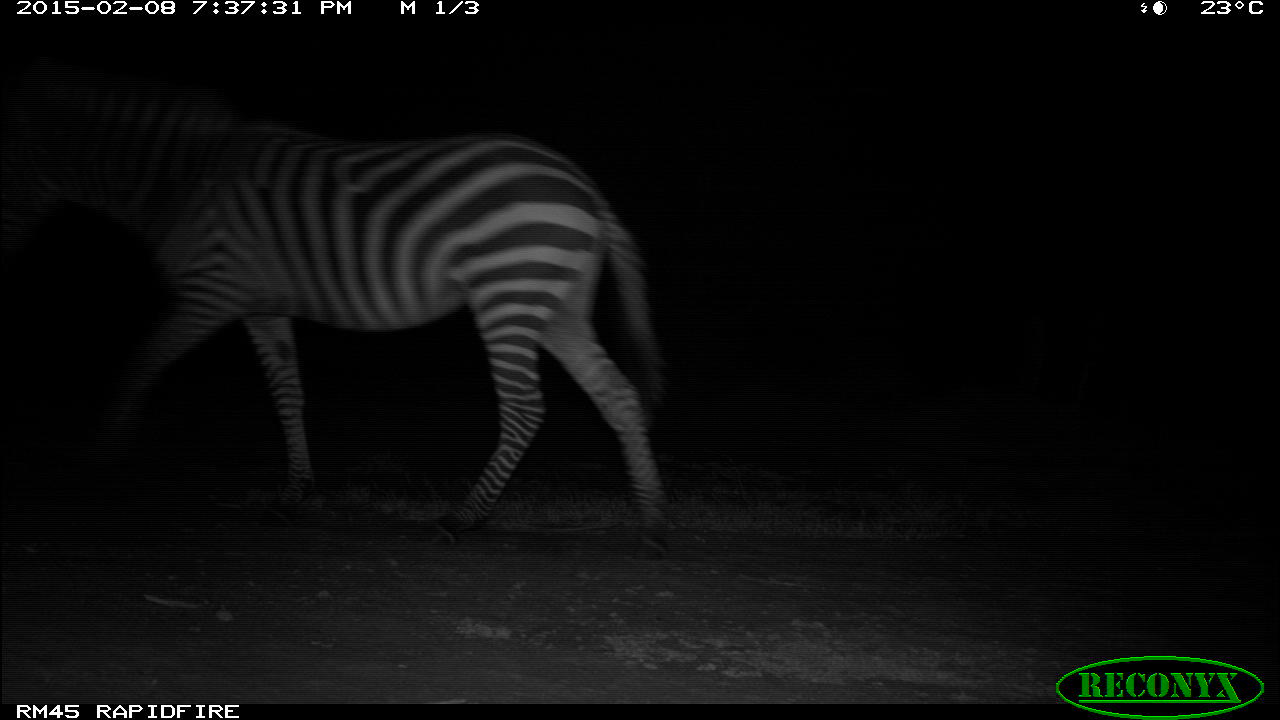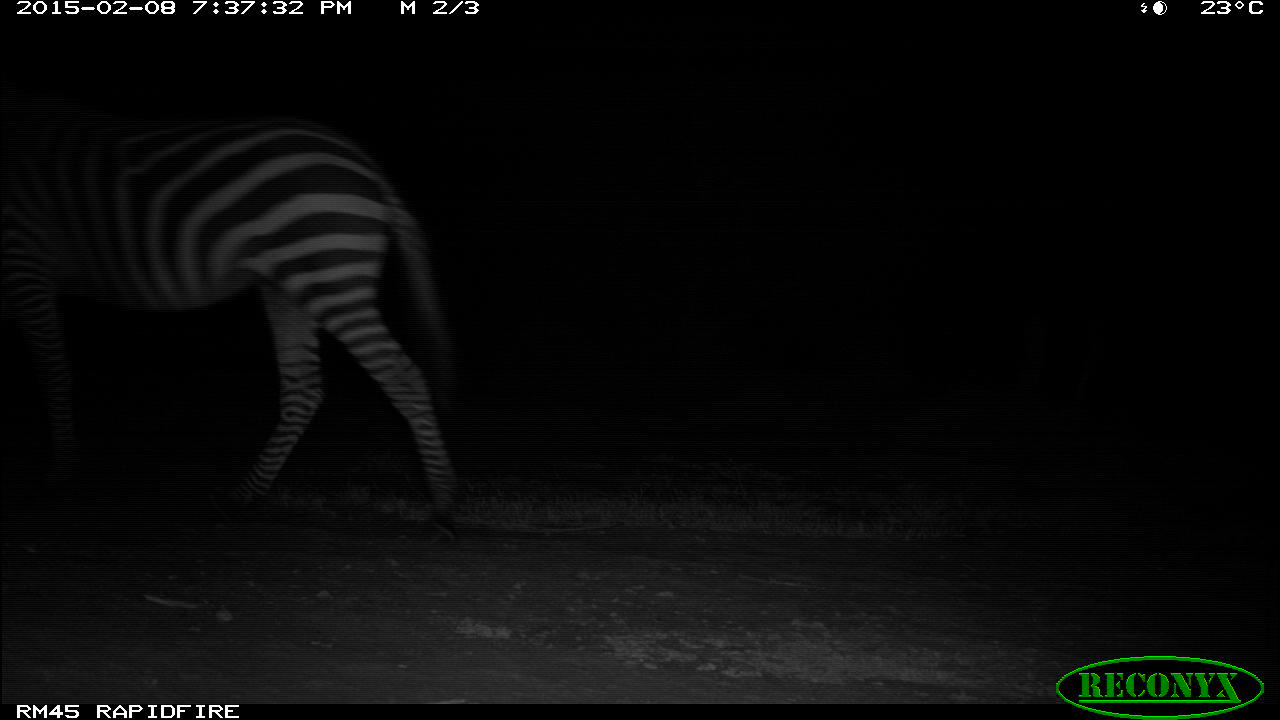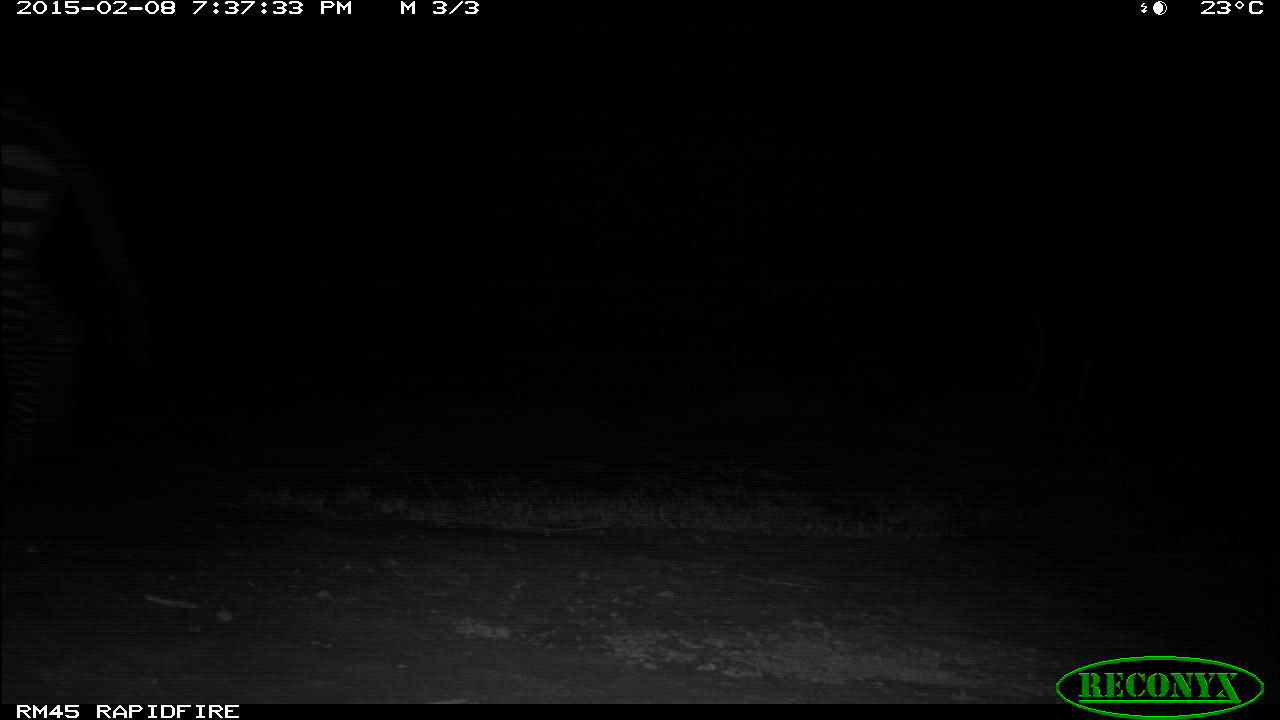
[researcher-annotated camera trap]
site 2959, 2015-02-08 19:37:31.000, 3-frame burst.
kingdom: Animalia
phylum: Chordata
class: Mammalia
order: Perissodactyla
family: Equidae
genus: Equus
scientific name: Equus quagga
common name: plains zebra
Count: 1.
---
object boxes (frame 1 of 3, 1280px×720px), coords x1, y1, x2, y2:
equus quagga: 0, 68, 672, 550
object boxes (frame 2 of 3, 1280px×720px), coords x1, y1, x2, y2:
equus quagga: 2, 96, 462, 529